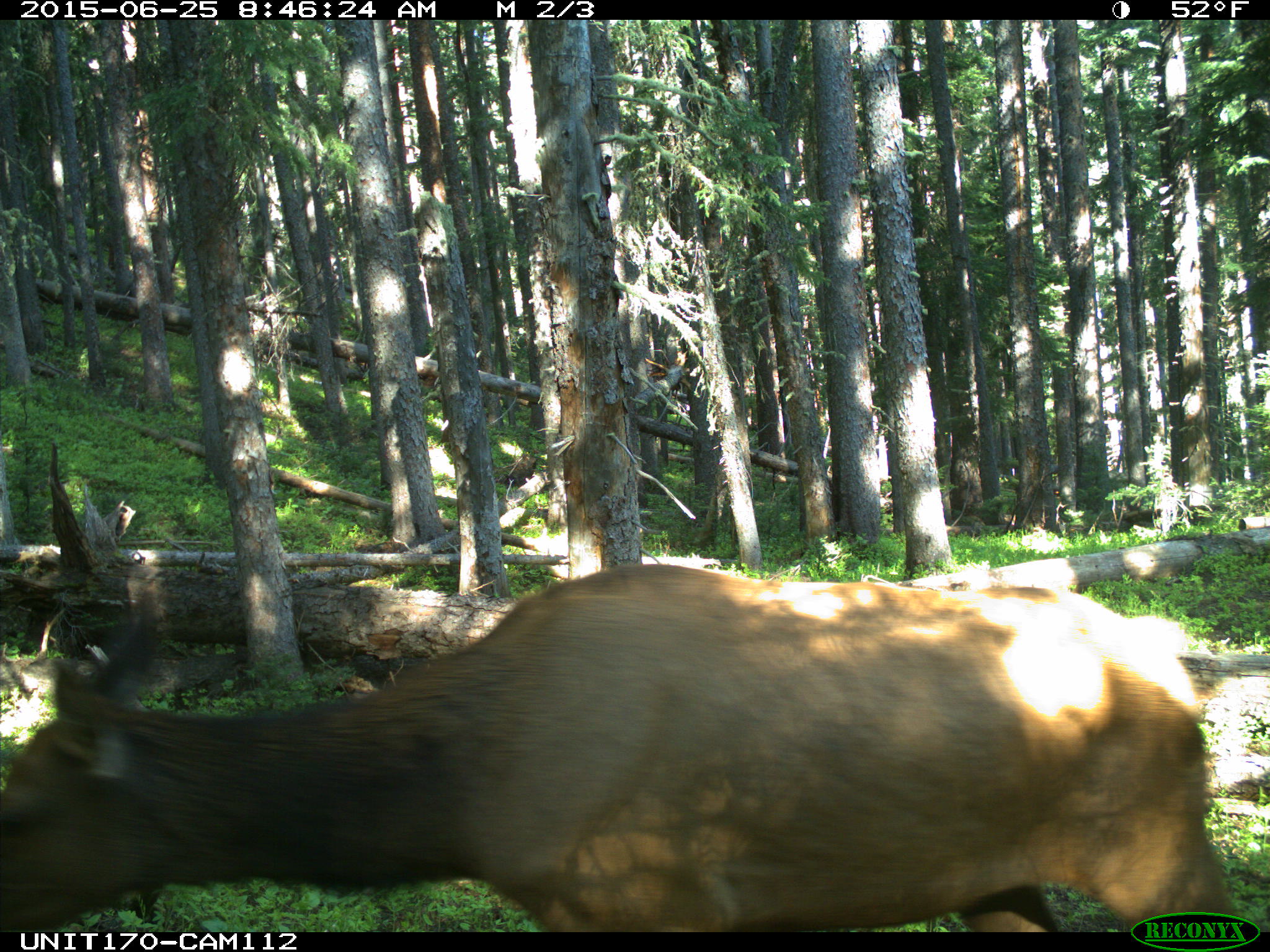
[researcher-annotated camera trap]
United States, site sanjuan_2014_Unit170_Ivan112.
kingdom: Animalia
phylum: Chordata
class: Mammalia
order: Artiodactyla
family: Cervidae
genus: Cervus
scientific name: Cervus elaphus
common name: red deer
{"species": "Cervus elaphus (red deer)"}